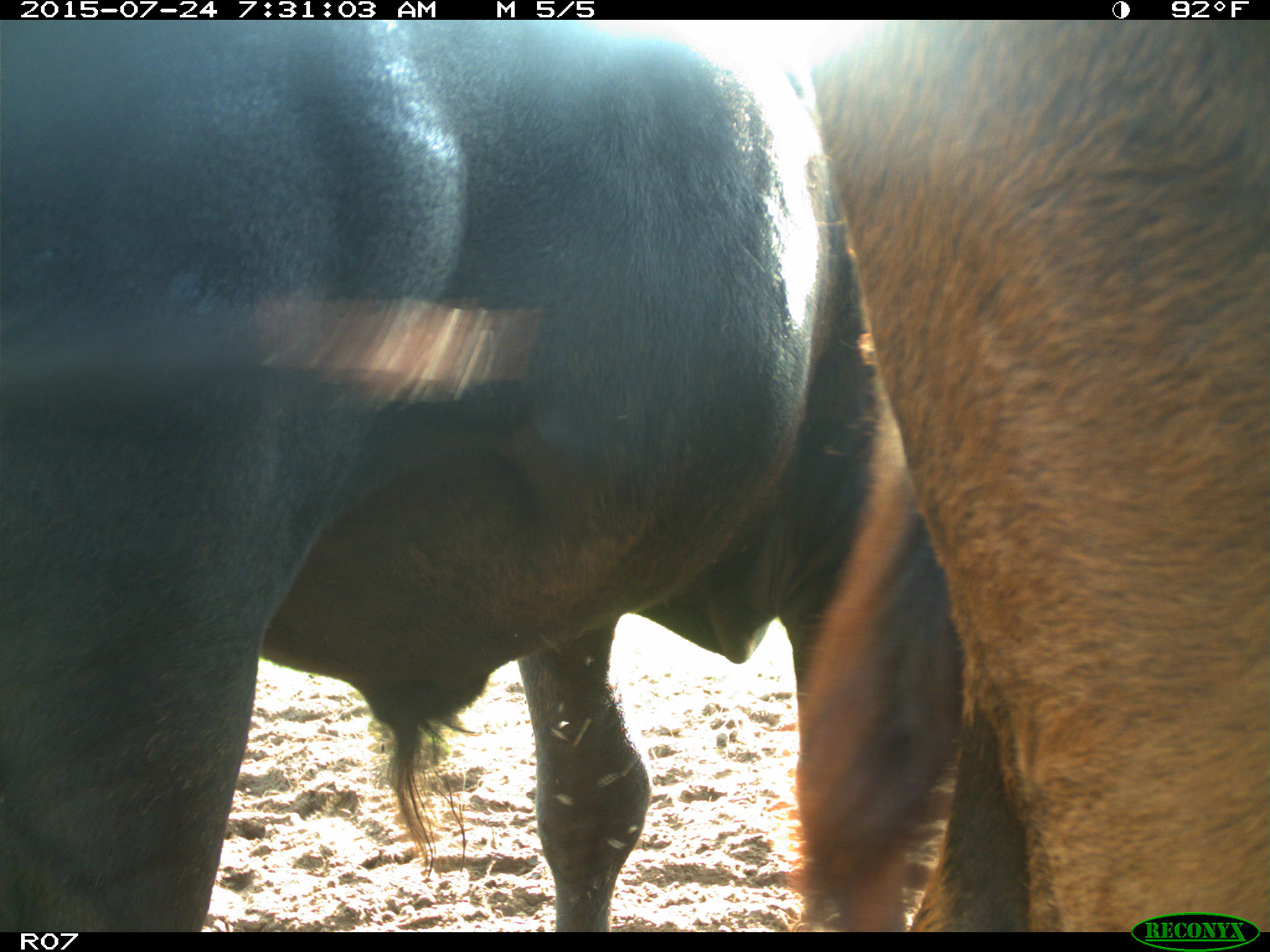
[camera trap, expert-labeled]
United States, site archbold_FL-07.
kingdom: Animalia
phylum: Chordata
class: Mammalia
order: Artiodactyla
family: Bovidae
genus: Bos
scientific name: Bos taurus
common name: domestic cow